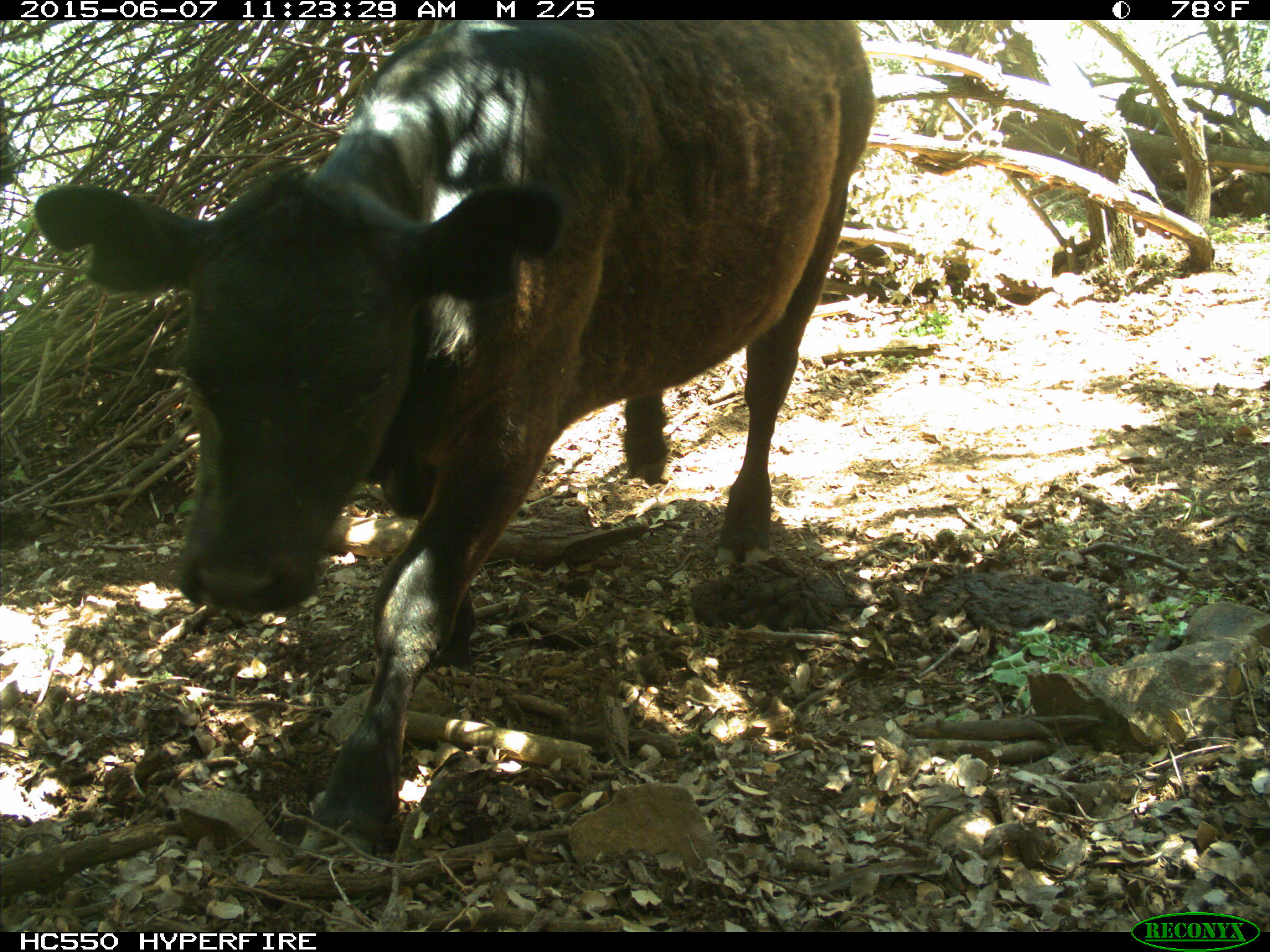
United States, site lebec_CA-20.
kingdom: Animalia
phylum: Chordata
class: Mammalia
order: Artiodactyla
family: Bovidae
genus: Bos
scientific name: Bos taurus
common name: domestic cow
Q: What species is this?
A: Bos taurus (domestic cow).